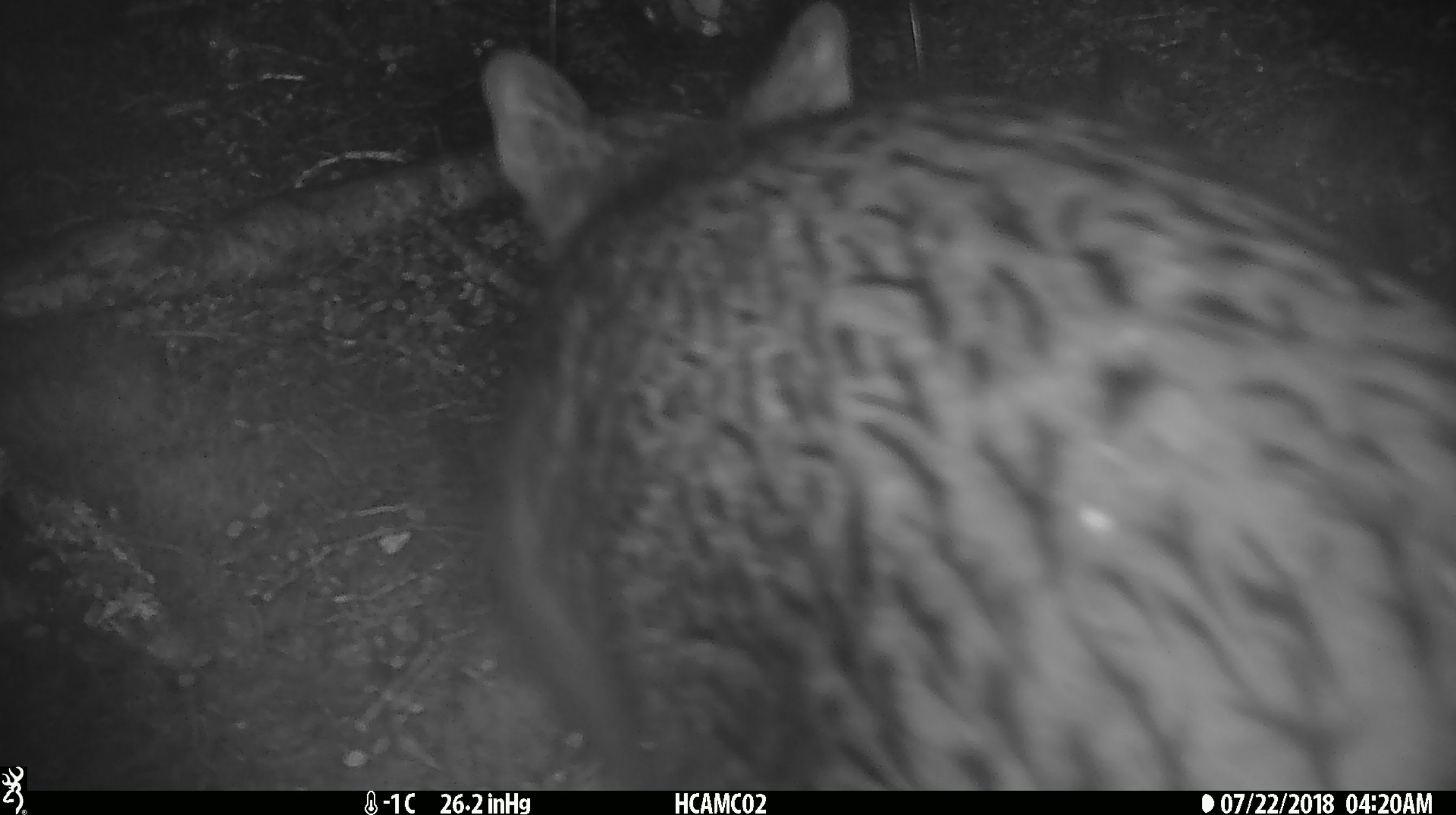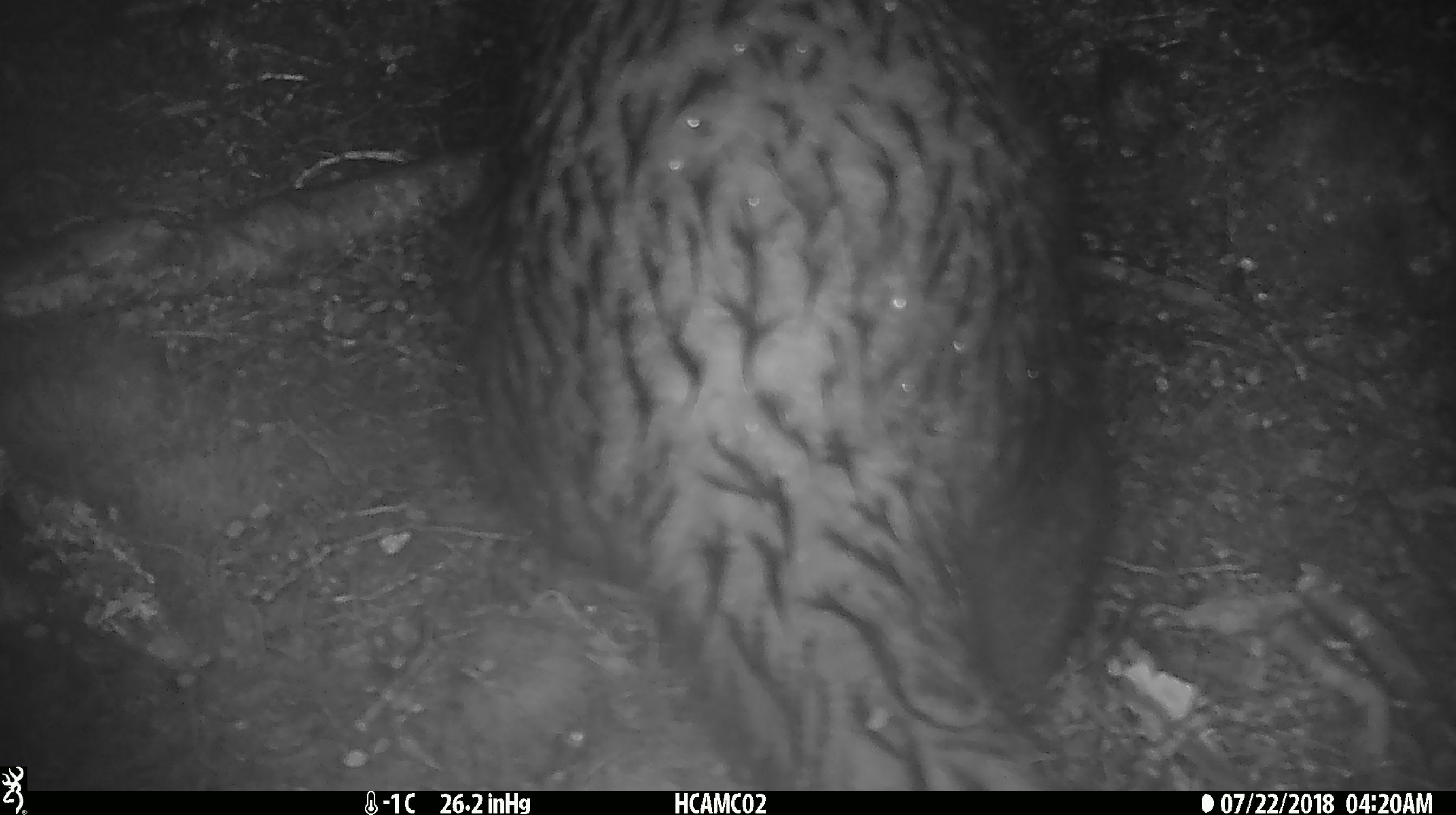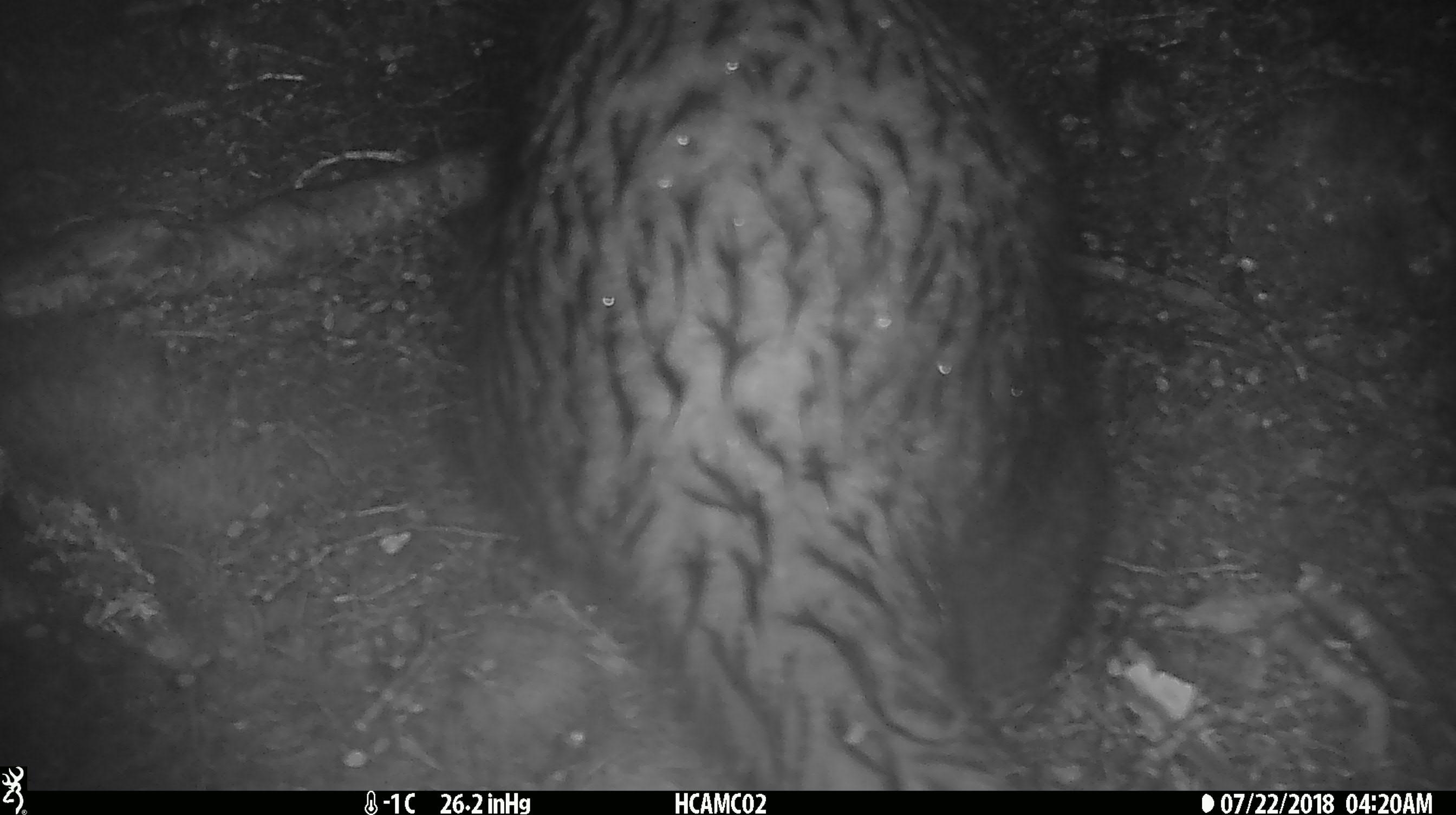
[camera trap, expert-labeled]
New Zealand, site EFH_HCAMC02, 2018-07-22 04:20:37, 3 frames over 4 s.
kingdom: Animalia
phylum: Chordata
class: Mammalia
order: Diprotodontia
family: Phalangeridae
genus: Trichosurus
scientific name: Trichosurus vulpecula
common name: common brushtail possum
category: possum